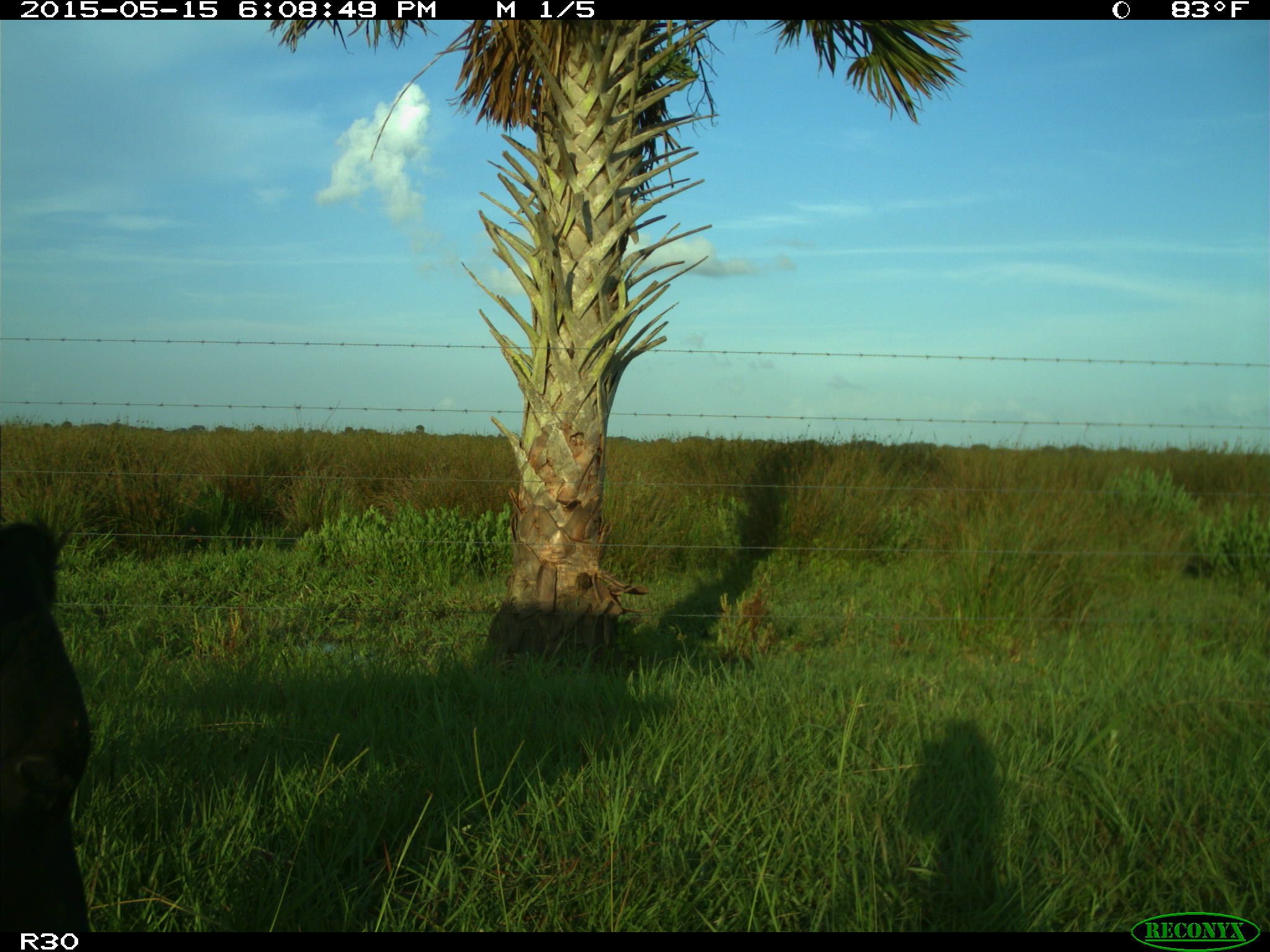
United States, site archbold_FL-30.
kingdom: Animalia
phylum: Chordata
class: Mammalia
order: Artiodactyla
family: Bovidae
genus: Bos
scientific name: Bos taurus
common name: domestic cow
Bos taurus (domestic cow).